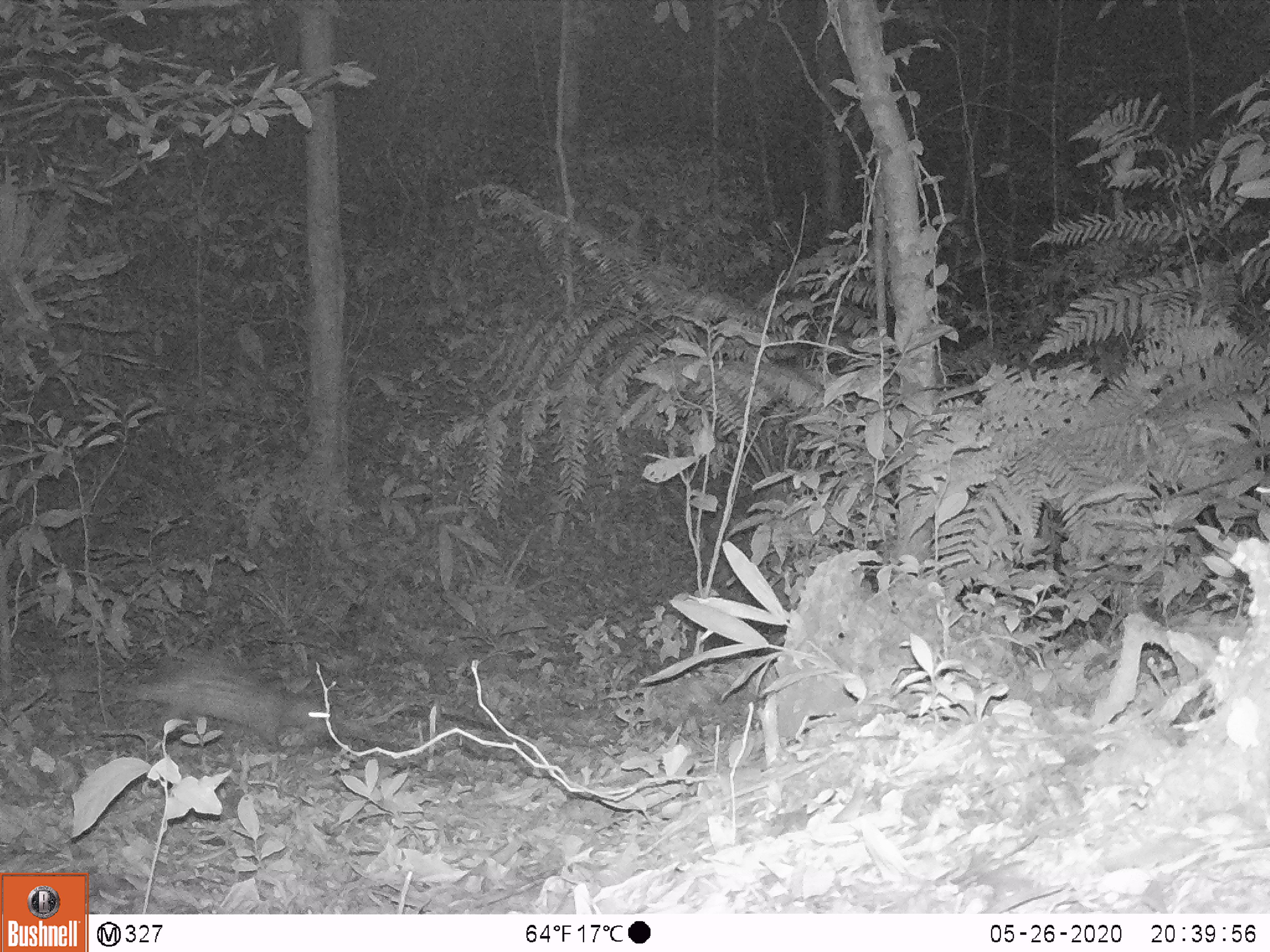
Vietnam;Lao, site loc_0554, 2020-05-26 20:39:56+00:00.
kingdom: Animalia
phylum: Chordata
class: Mammalia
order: Rodentia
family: Hystricidae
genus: Atherurus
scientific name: Atherurus macrourus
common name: asiatic brush-tailed porcupine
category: asiatic brush tailed porcupine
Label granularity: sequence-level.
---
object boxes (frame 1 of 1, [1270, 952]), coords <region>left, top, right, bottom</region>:
asiatic brush tailed porcupine: <region>111, 657, 338, 753</region>